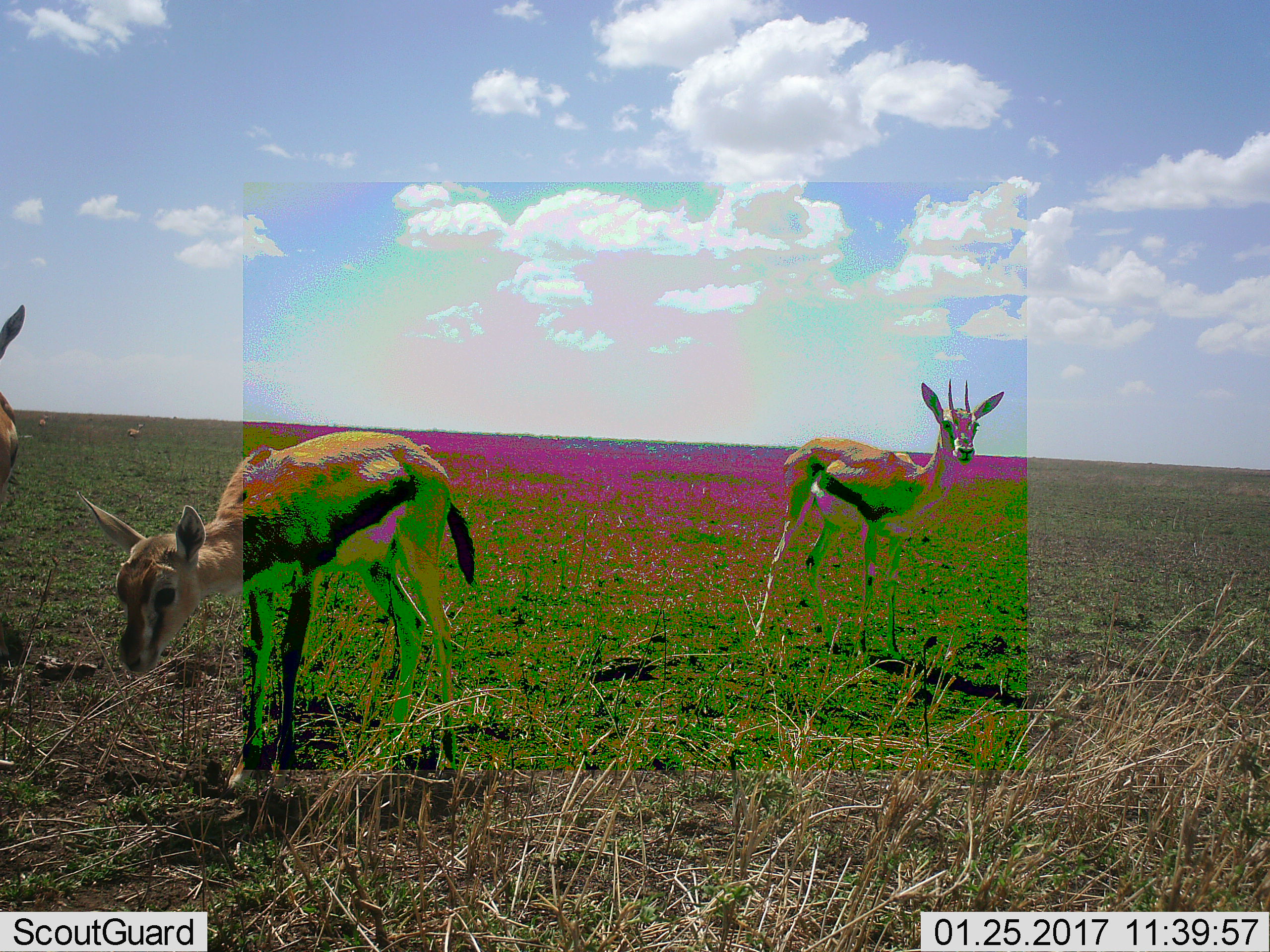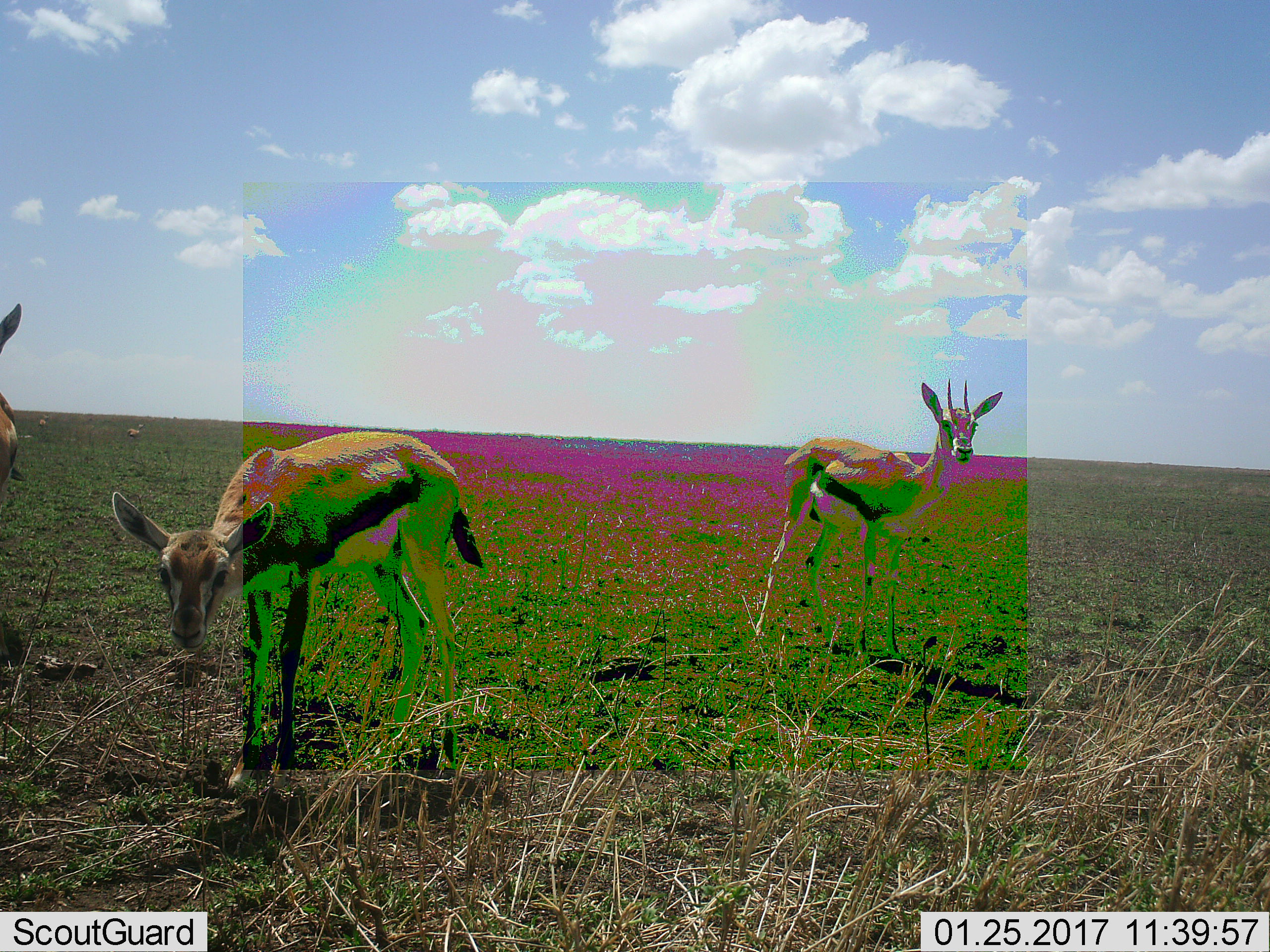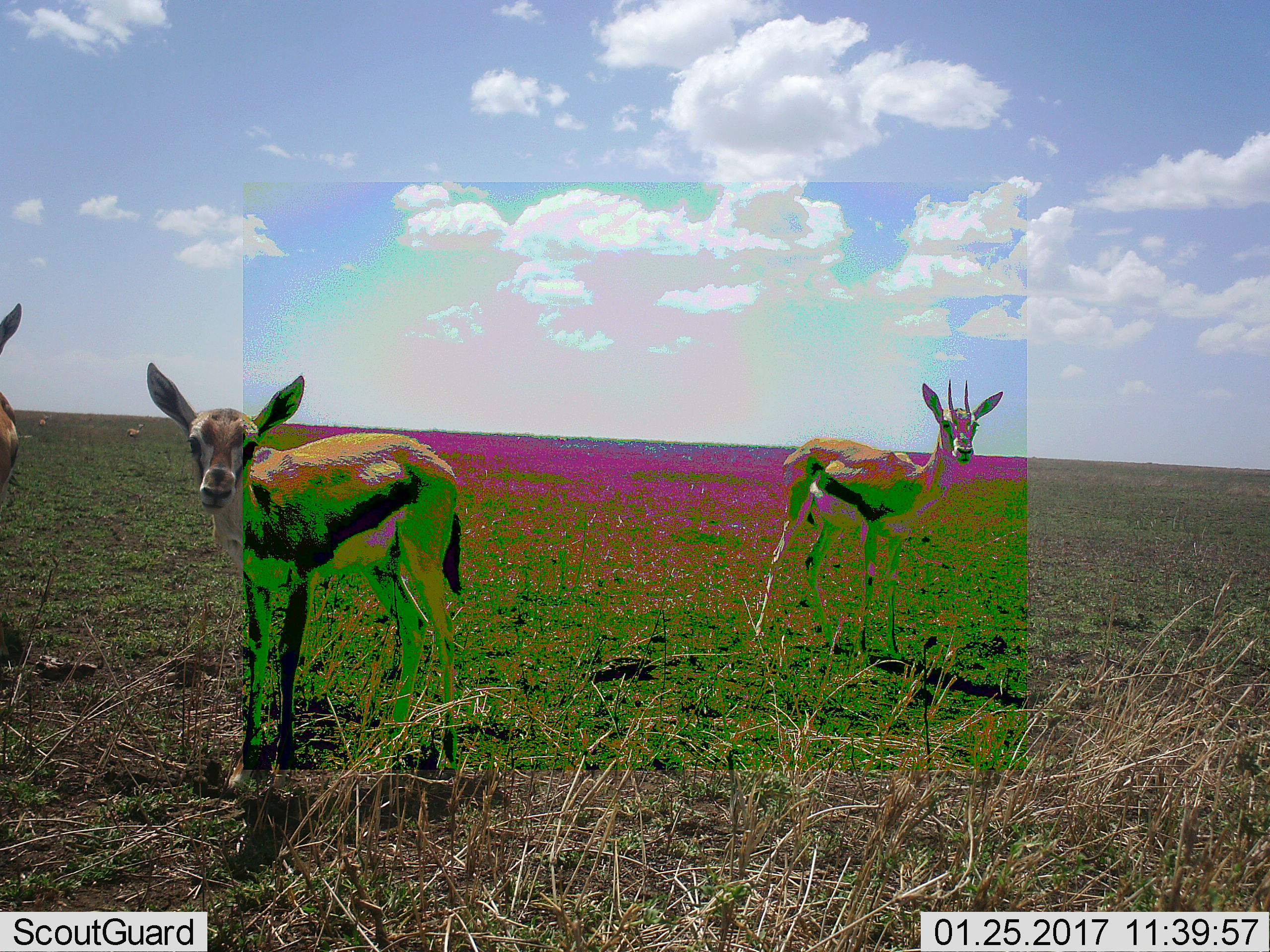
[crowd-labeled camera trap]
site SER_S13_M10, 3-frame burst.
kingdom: Animalia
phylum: Chordata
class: Mammalia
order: Artiodactyla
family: Bovidae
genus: Eudorcas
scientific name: Eudorcas thomsonii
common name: thomson's gazelle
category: gazellethomsons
Gazellethomsons (thomson's gazelle) (Eudorcas thomsonii), count 3. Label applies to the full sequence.